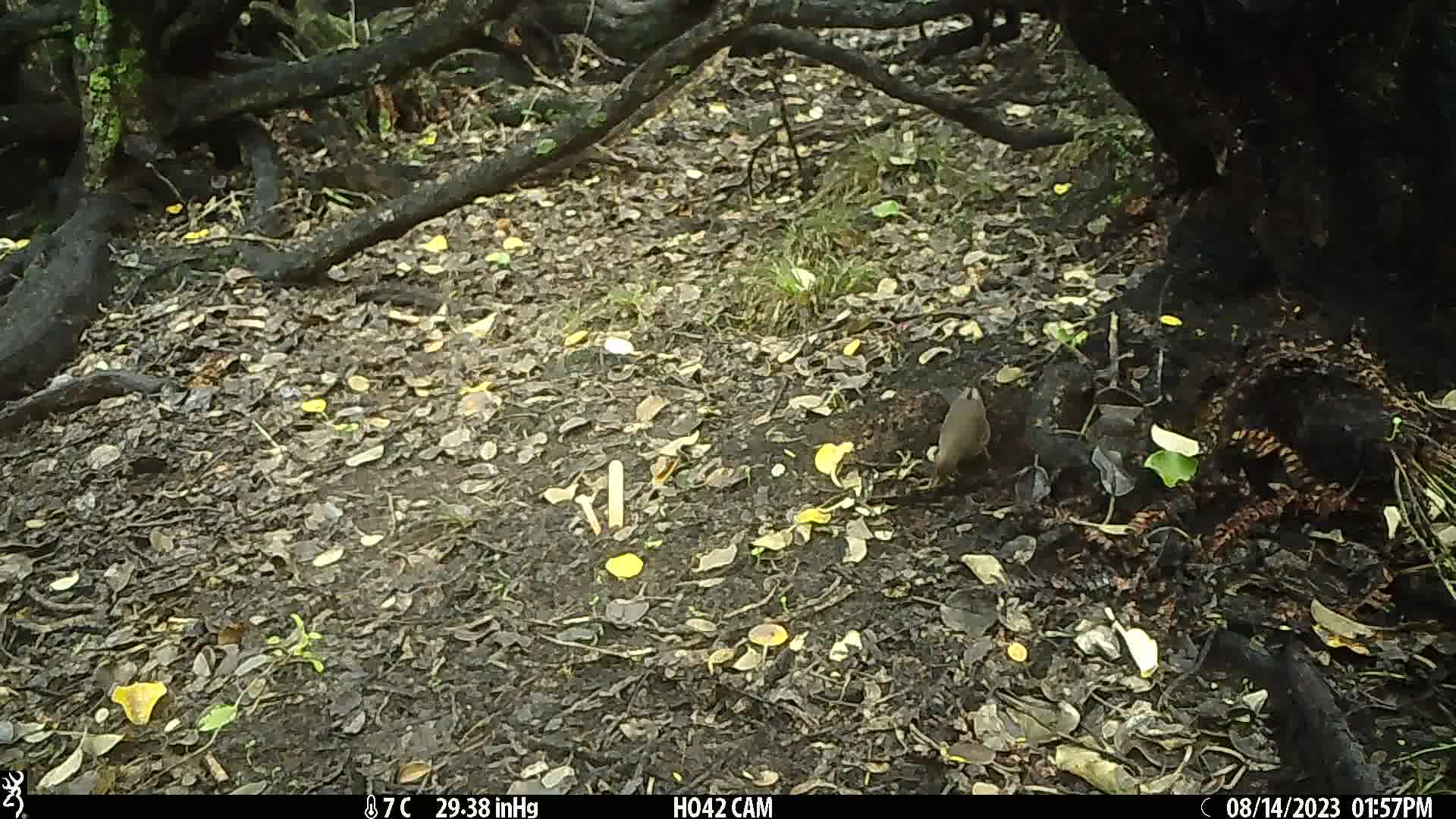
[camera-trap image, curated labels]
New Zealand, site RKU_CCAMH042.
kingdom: Animalia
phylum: Chordata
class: Aves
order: Passeriformes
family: Turdidae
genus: Turdus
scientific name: Turdus merula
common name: eurasian blackbird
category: blackbird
Blackbird (eurasian blackbird) (Turdus merula).